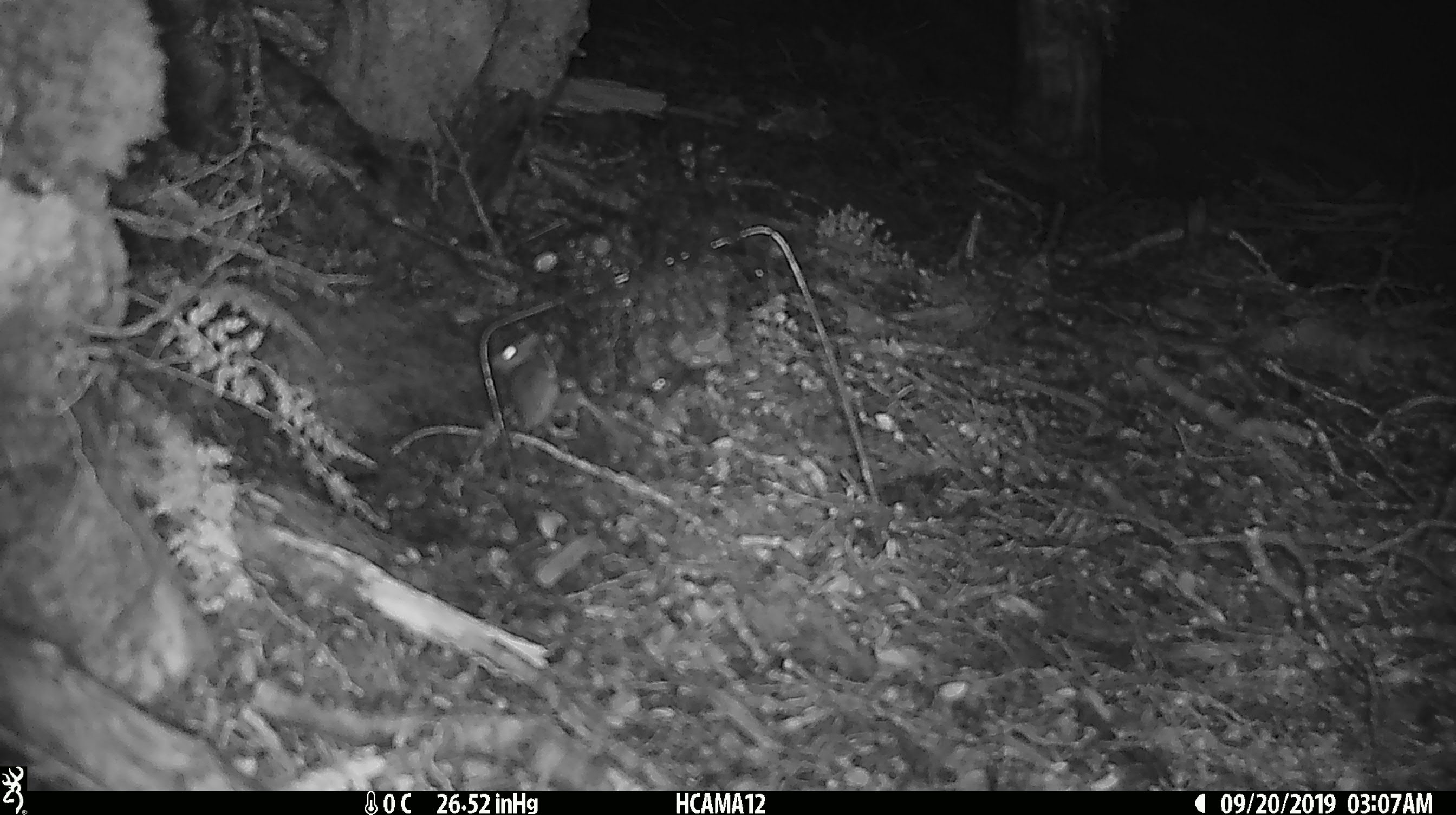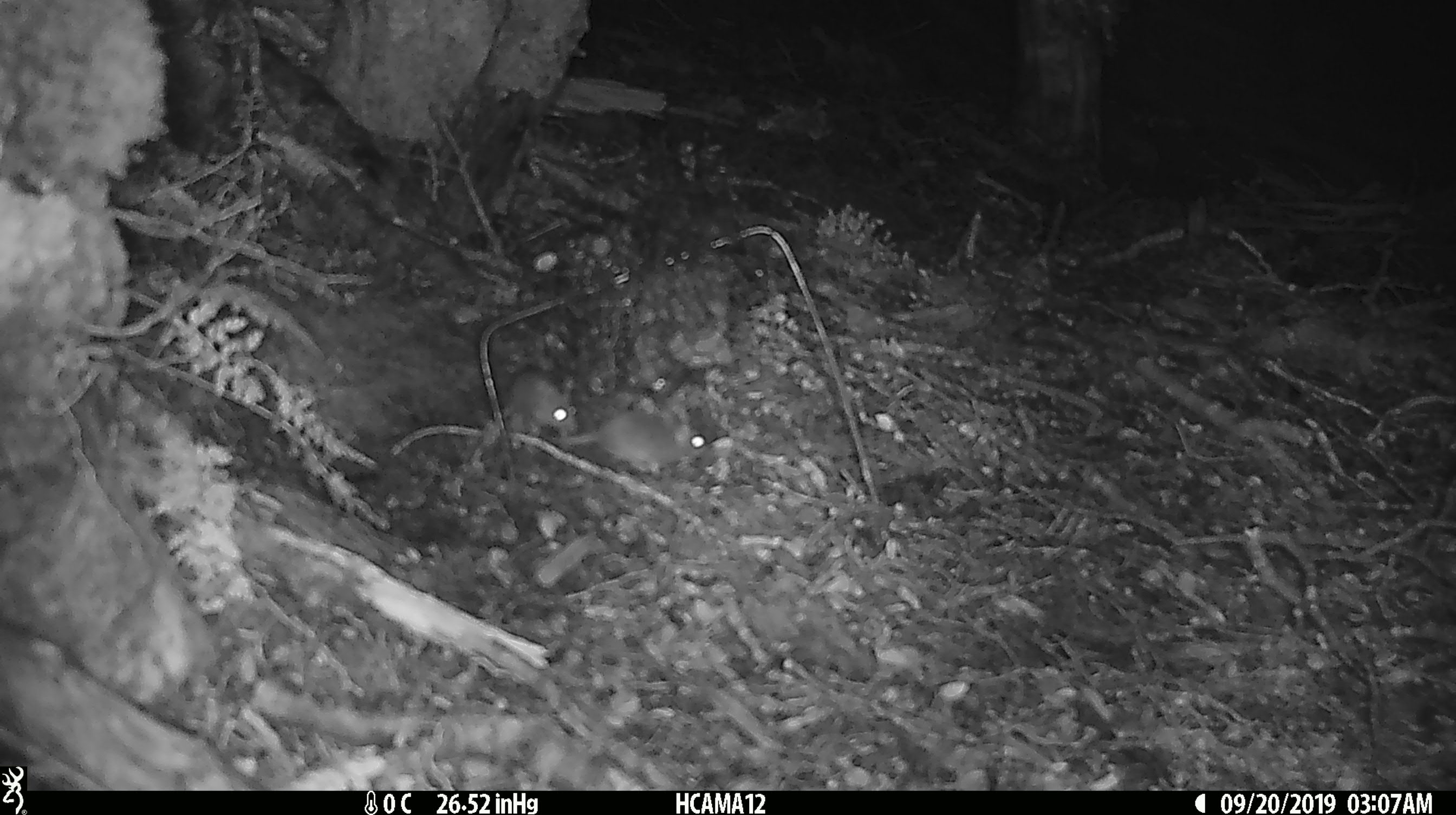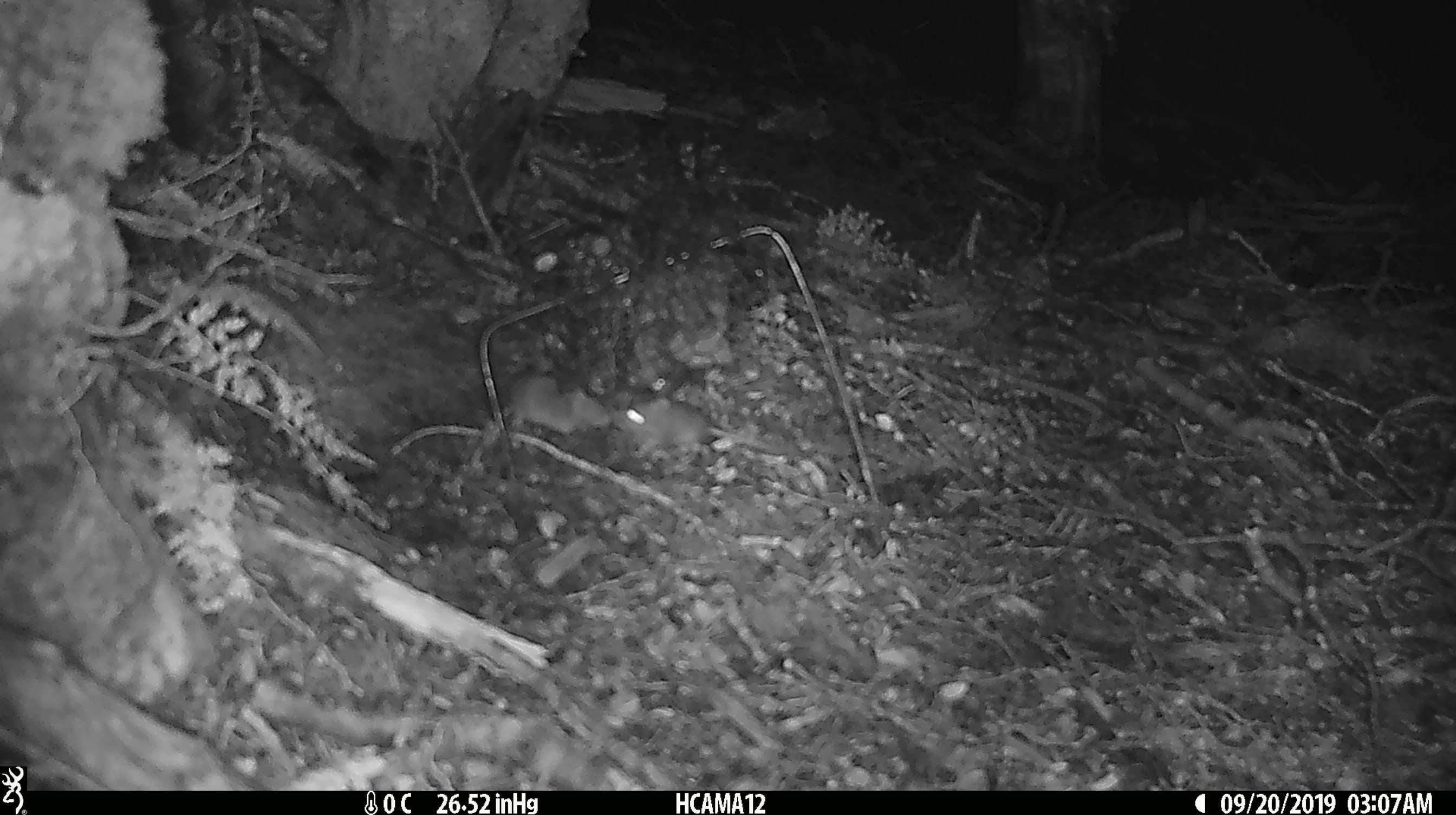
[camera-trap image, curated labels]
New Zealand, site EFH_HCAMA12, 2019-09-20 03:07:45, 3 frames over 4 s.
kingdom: Animalia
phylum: Chordata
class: Mammalia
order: Rodentia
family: Muridae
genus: Mus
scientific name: Mus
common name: mouse